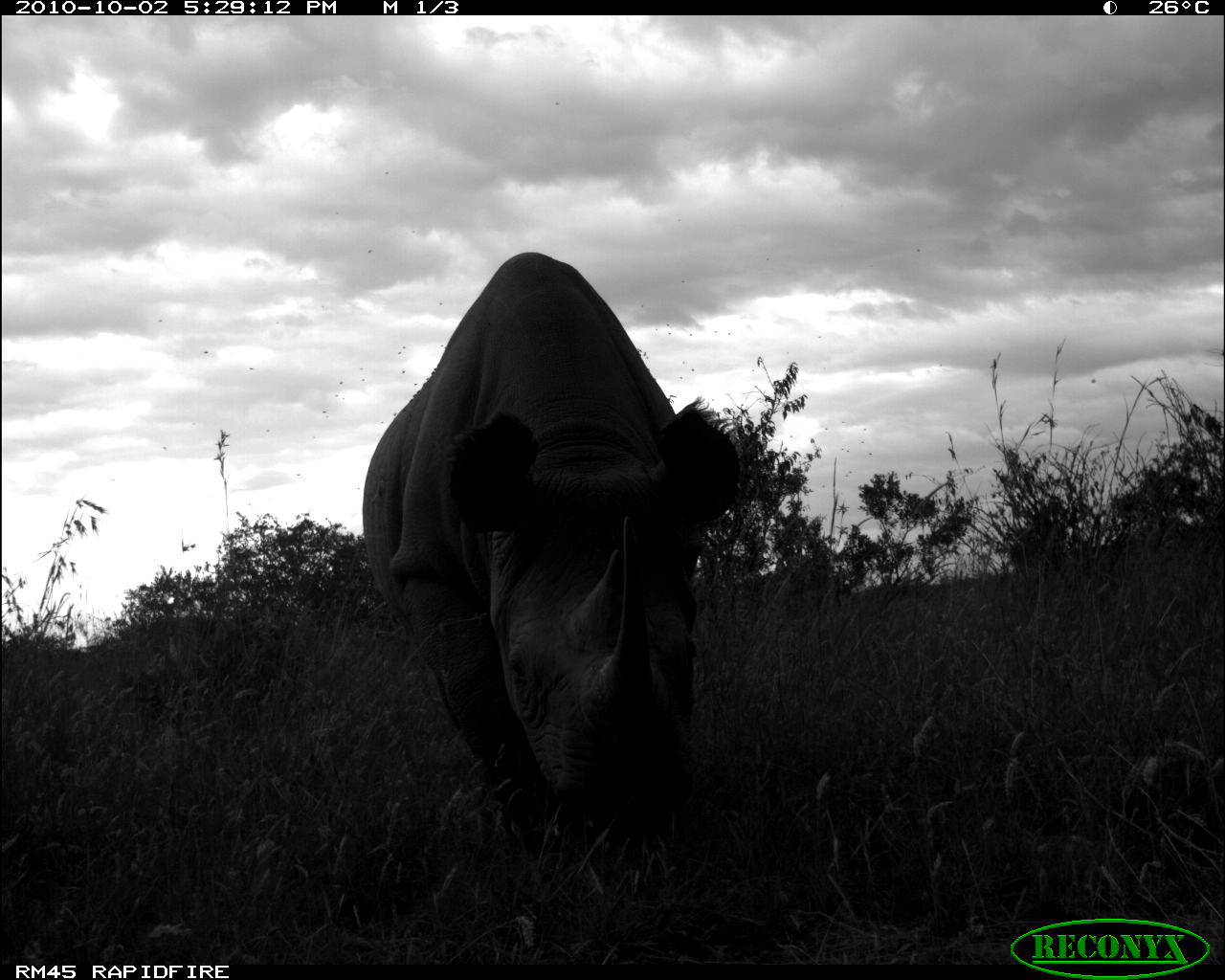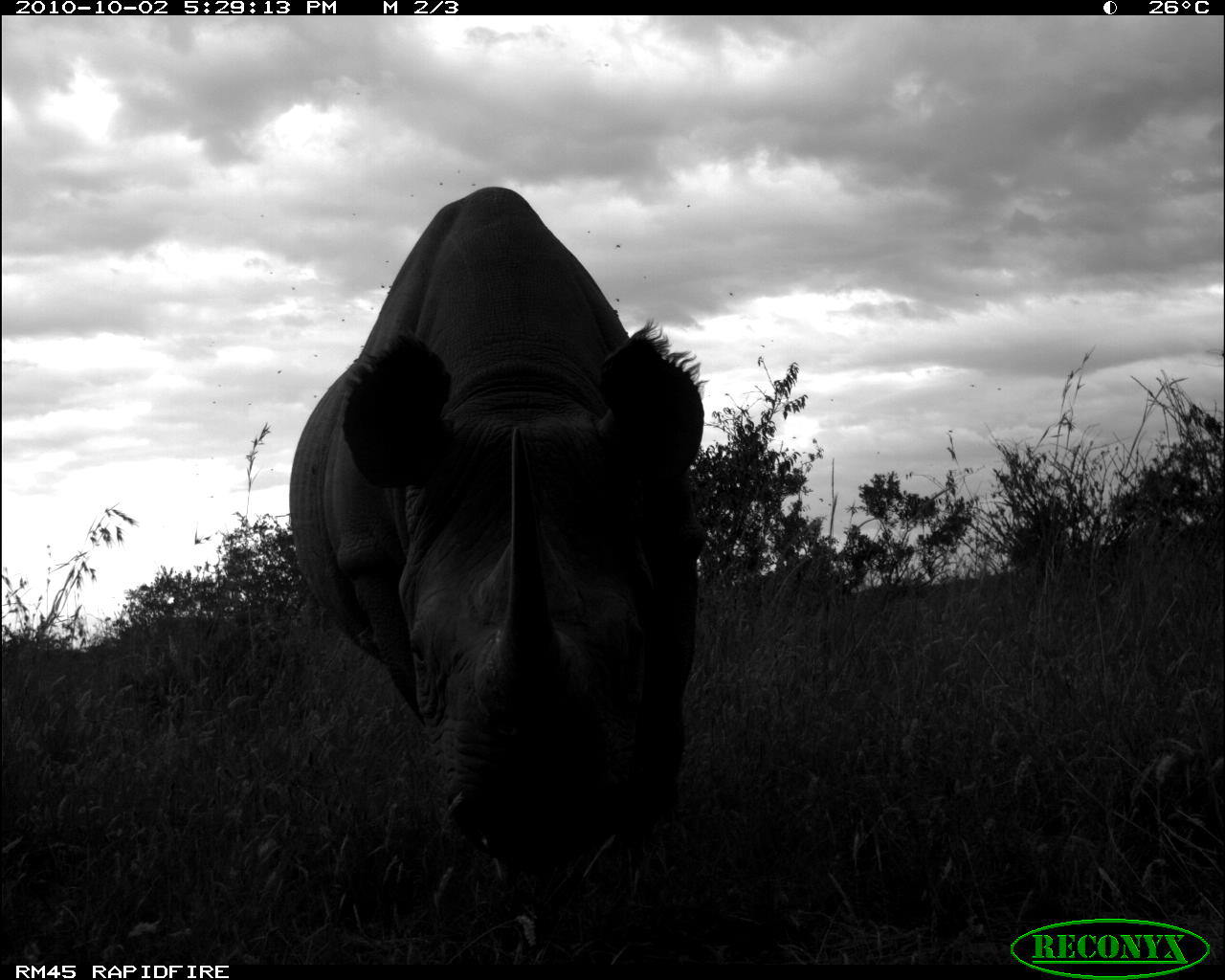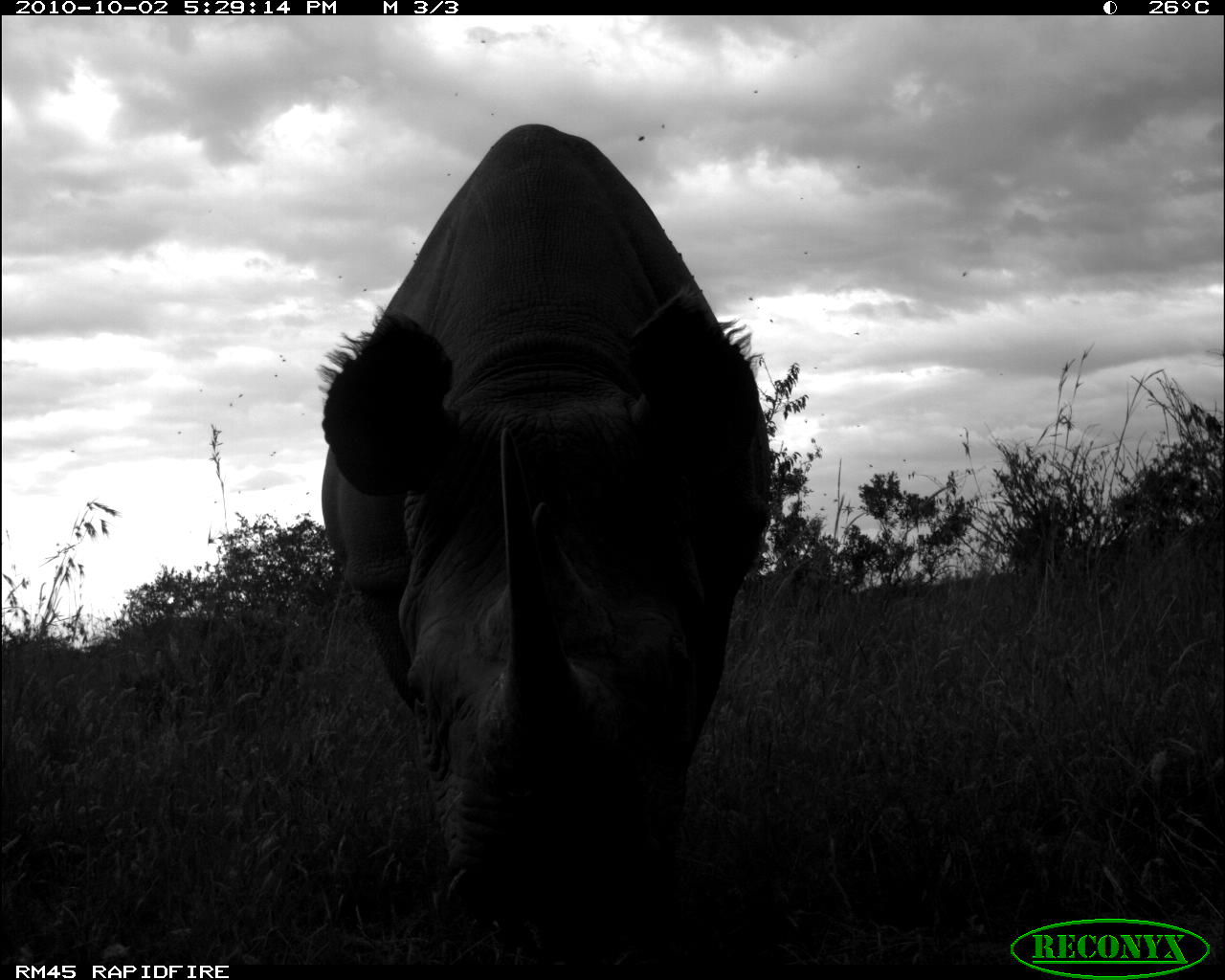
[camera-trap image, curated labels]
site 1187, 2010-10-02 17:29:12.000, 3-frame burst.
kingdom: Animalia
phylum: Chordata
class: Mammalia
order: Perissodactyla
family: Rhinocerotidae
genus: Diceros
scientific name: Diceros bicornis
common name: black rhinoceros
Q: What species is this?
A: Diceros bicornis (black rhinoceros).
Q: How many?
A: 1.